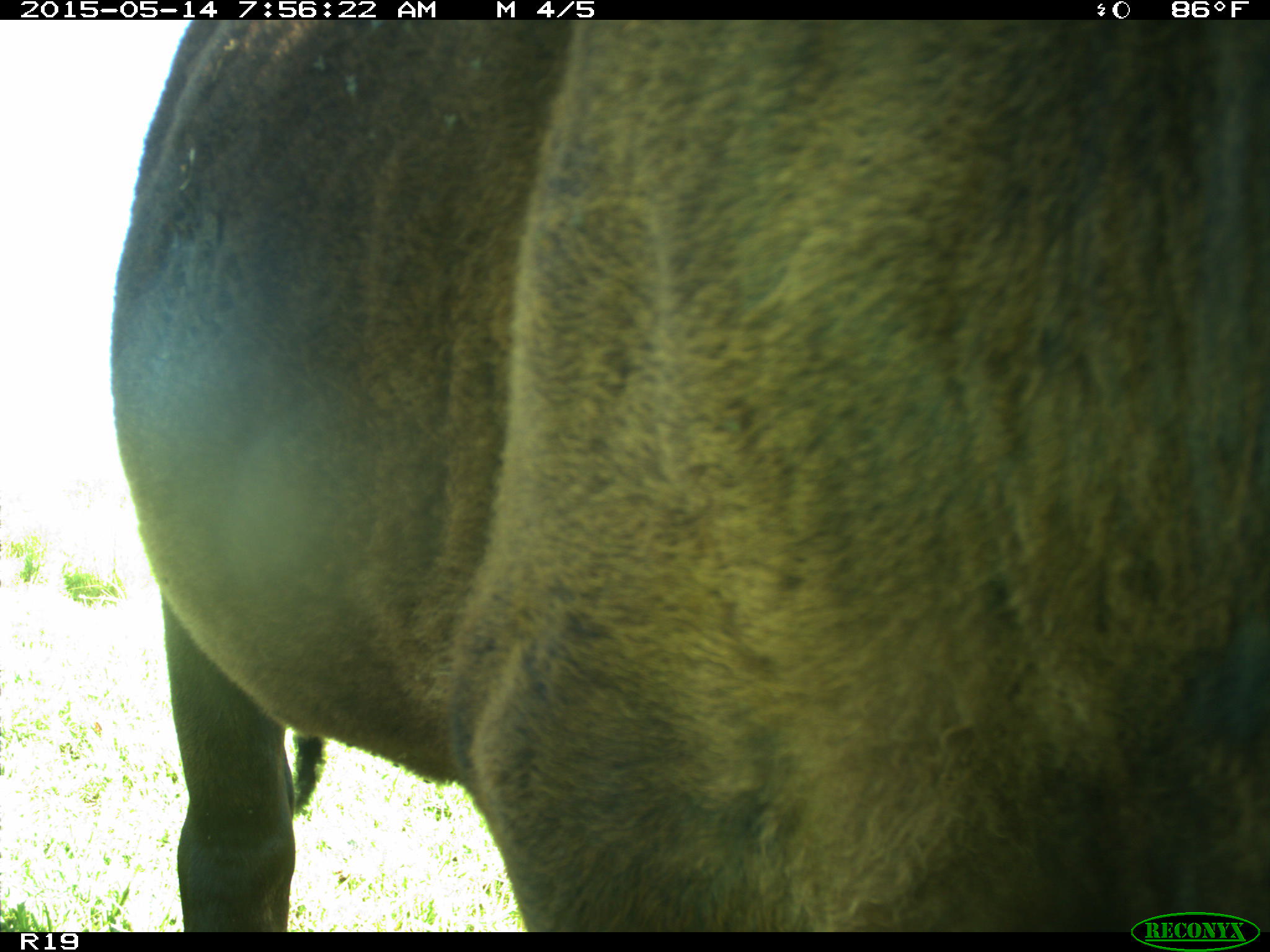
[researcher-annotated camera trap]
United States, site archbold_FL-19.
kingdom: Animalia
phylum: Chordata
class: Mammalia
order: Artiodactyla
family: Bovidae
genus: Bos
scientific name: Bos taurus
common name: domestic cow